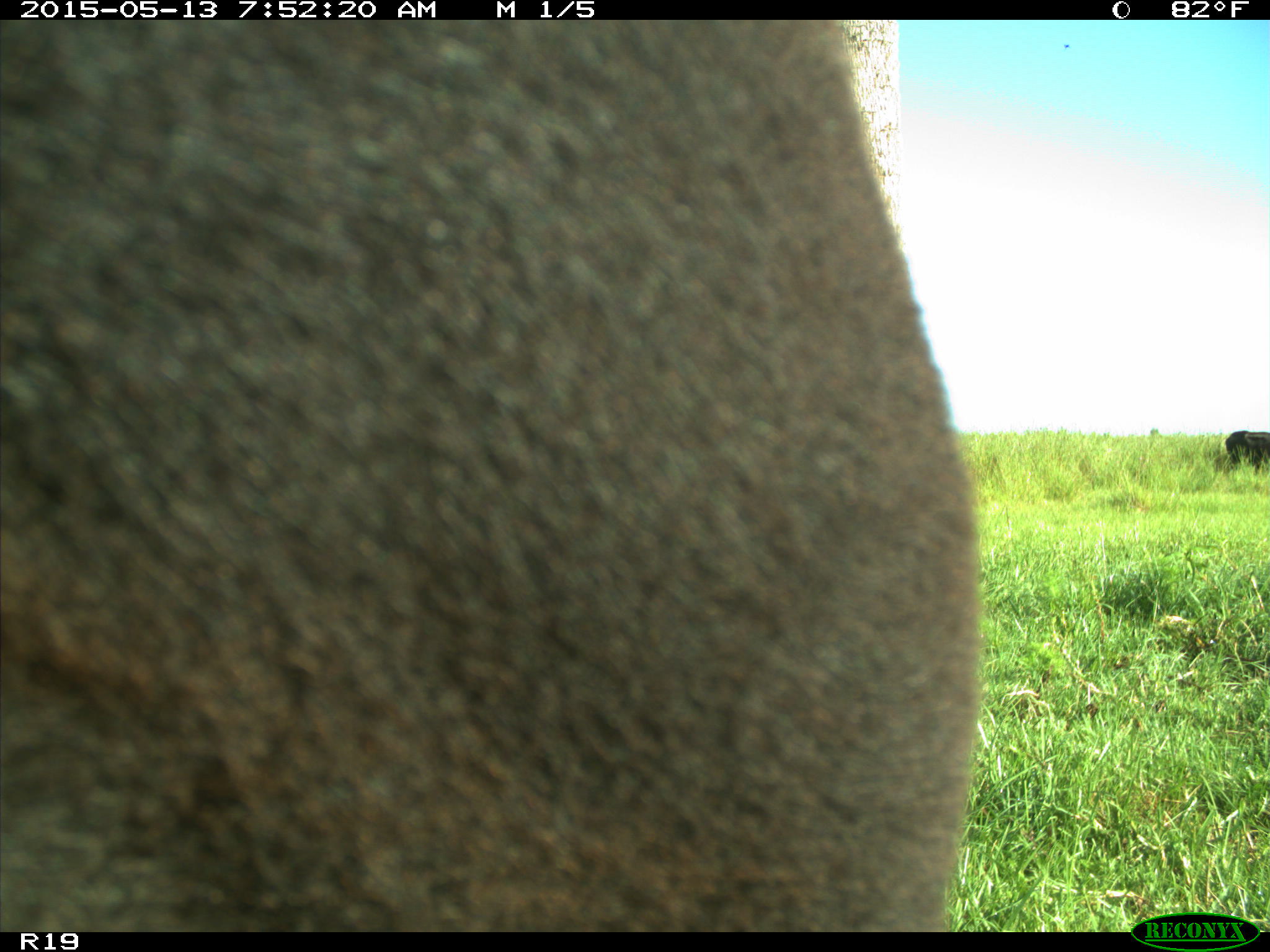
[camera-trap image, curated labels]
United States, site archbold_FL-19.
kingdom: Animalia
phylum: Chordata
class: Mammalia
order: Artiodactyla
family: Bovidae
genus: Bos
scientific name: Bos taurus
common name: domestic cow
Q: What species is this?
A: Bos taurus (domestic cow).